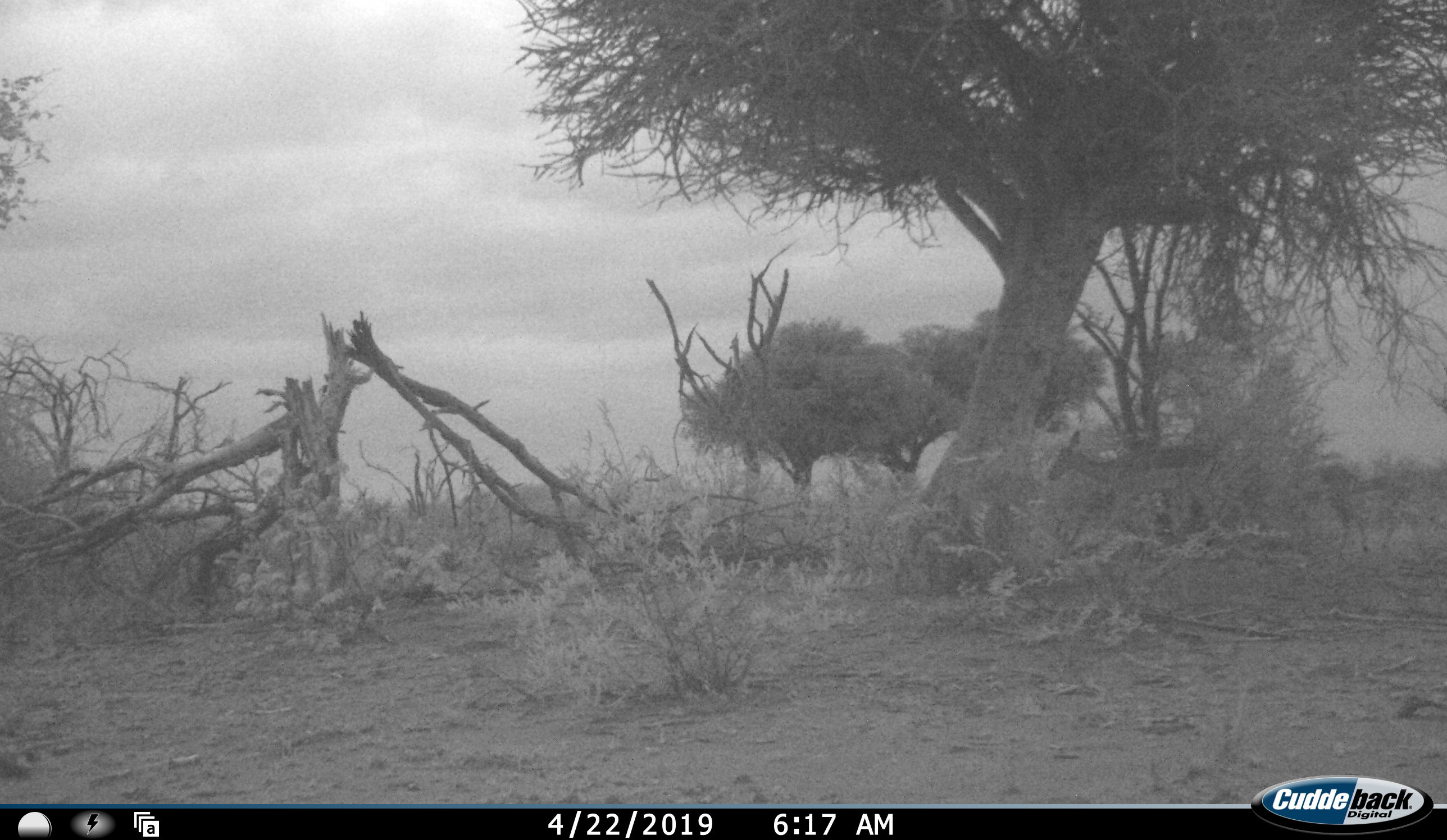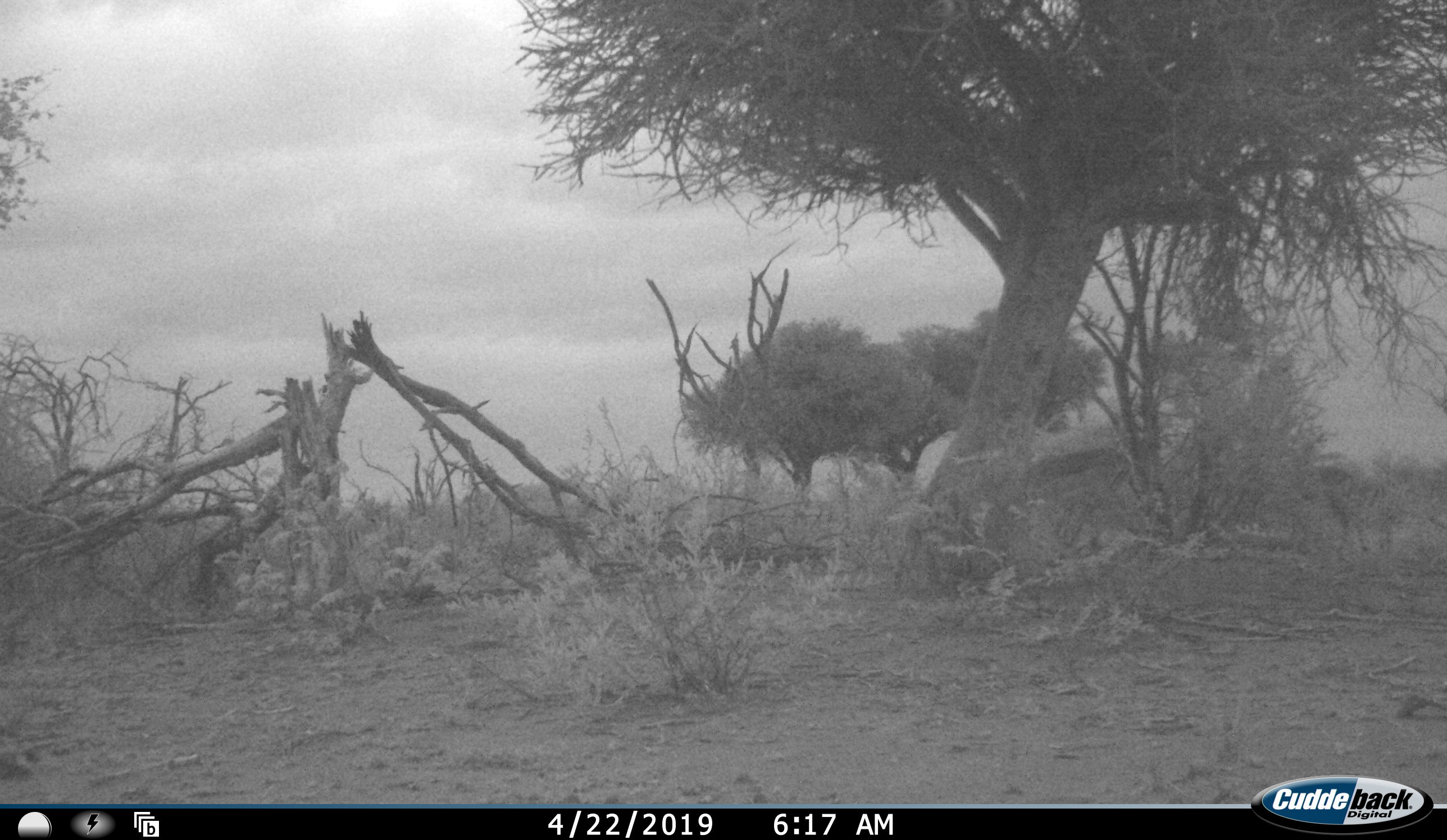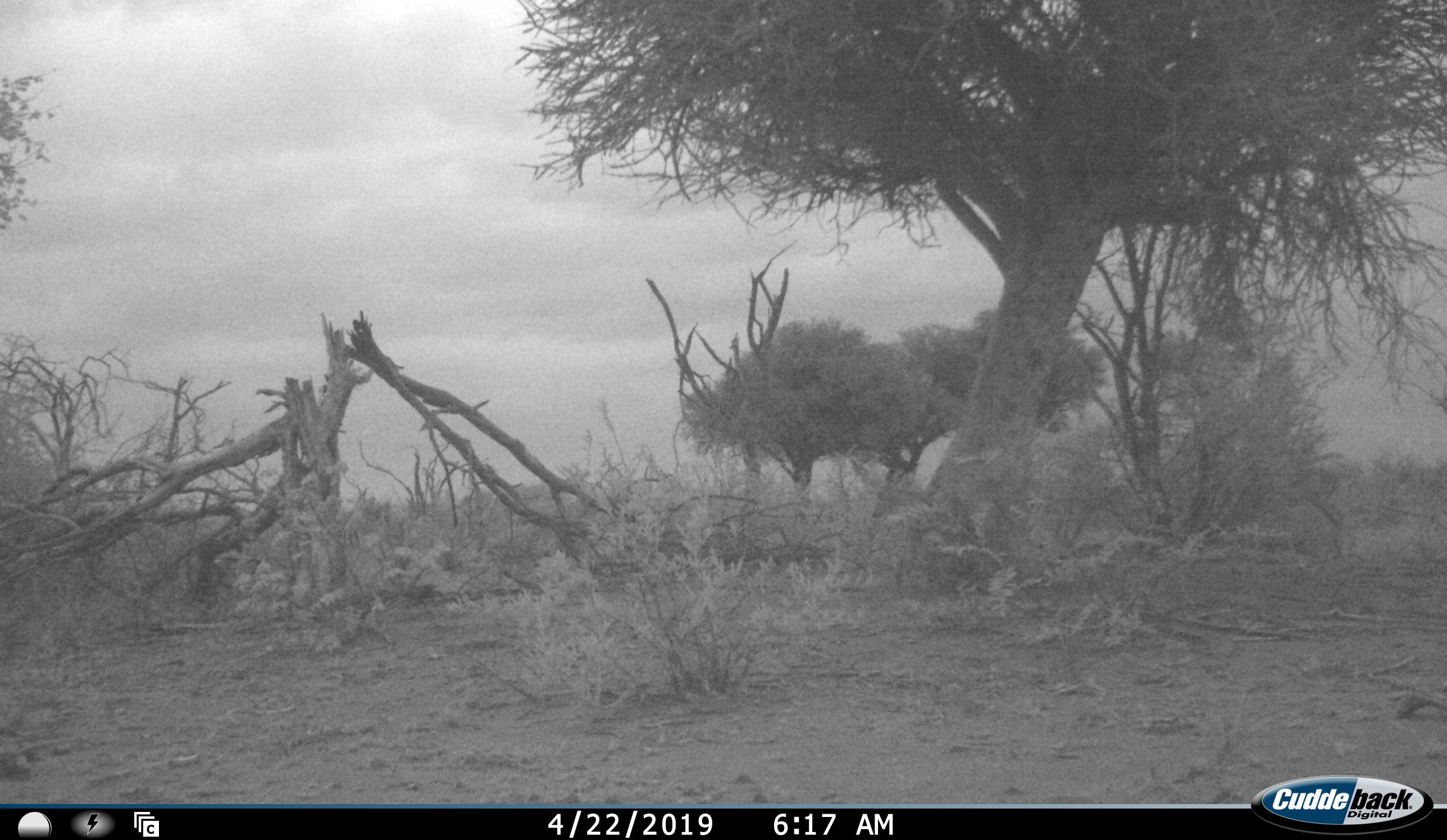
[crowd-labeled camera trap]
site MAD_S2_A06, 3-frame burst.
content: unidentified animal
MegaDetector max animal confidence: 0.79